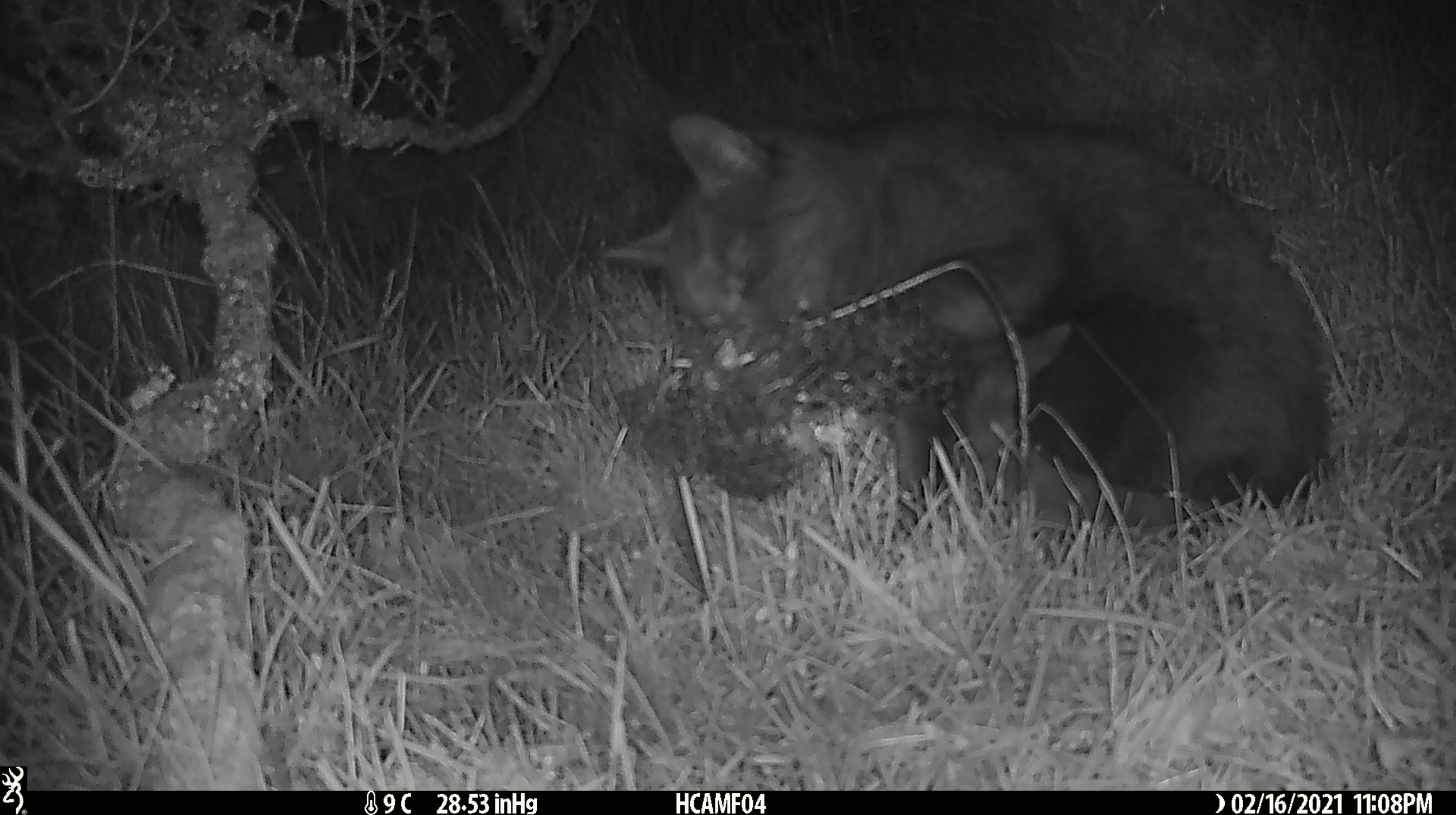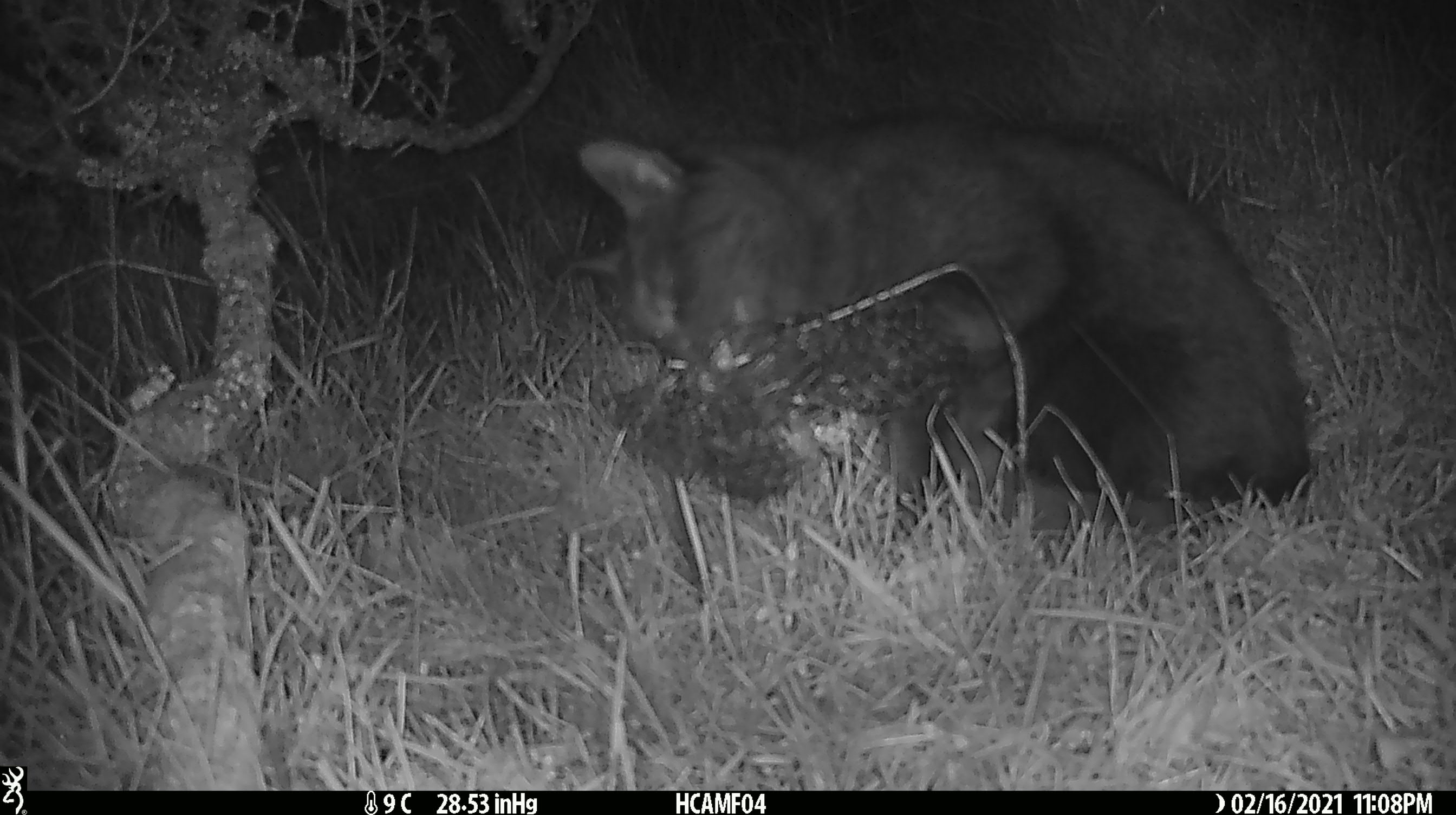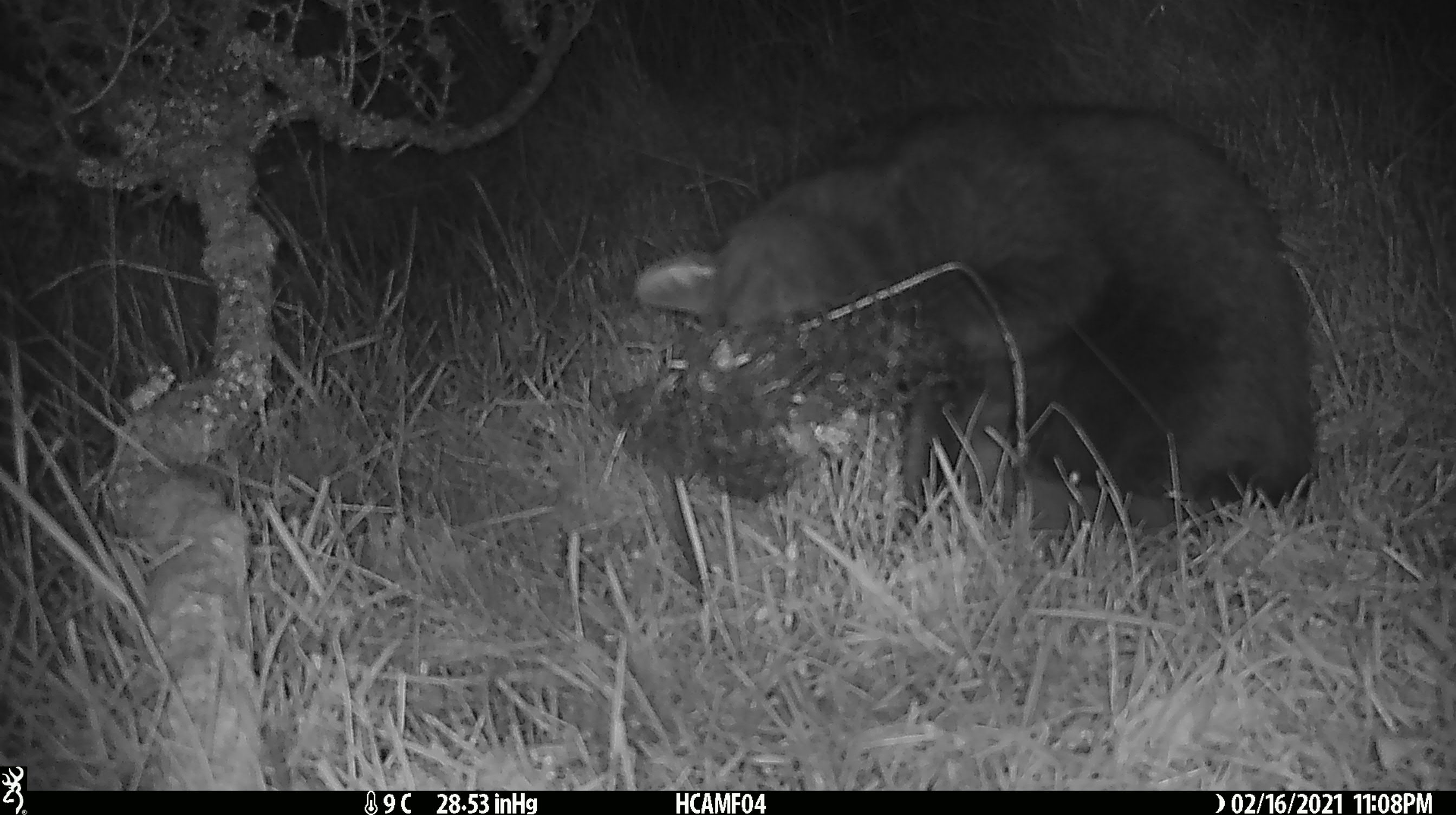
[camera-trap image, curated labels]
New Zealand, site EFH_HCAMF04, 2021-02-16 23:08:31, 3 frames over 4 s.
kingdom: Animalia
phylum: Chordata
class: Mammalia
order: Carnivora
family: Felidae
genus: Felis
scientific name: Felis catus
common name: domestic cat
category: cat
Cat (domestic cat) (Felis catus).